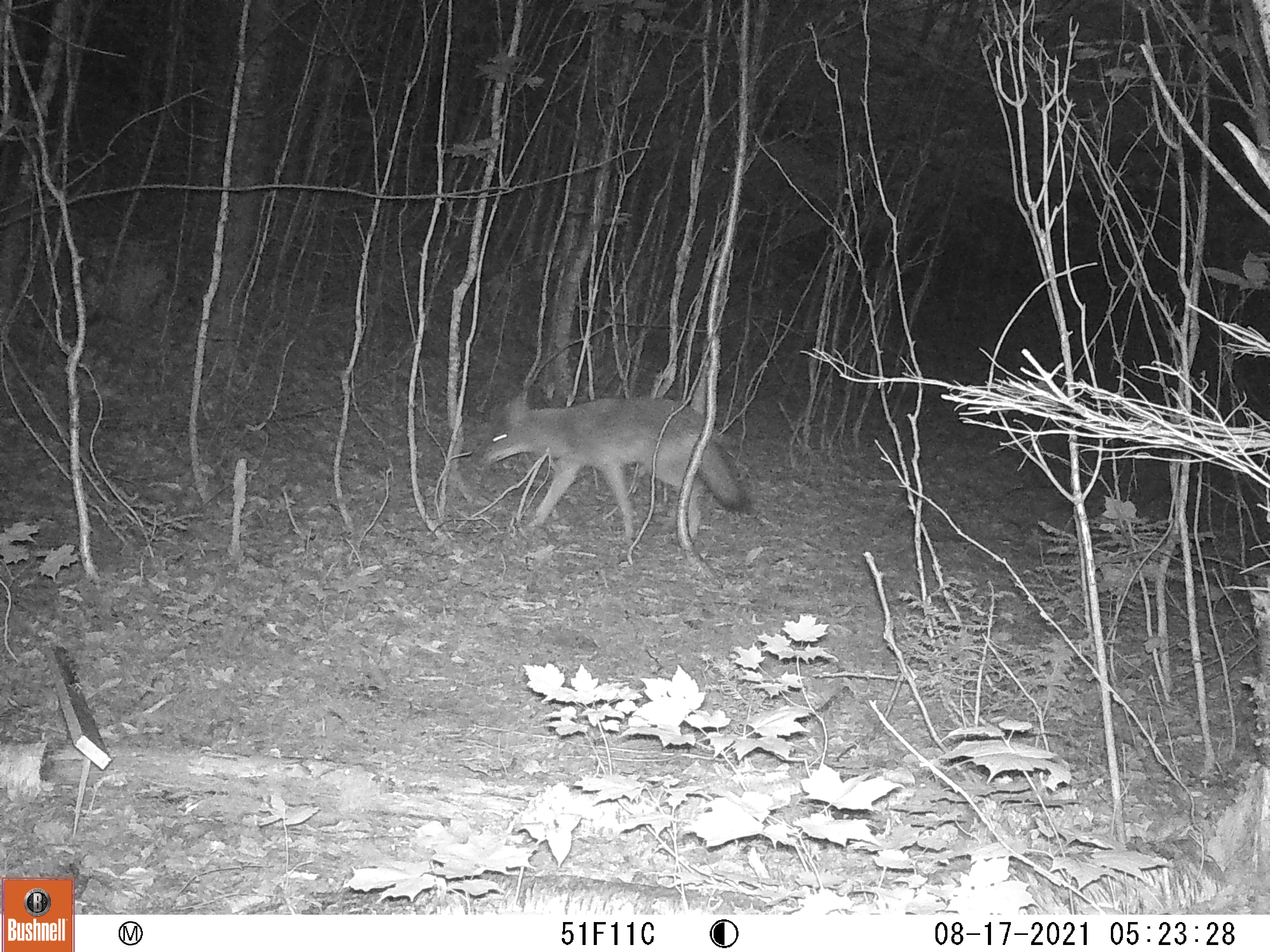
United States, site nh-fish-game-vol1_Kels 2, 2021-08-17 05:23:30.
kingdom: Animalia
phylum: Chordata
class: Mammalia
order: Carnivora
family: Canidae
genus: Canis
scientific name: Canis latrans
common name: coyote